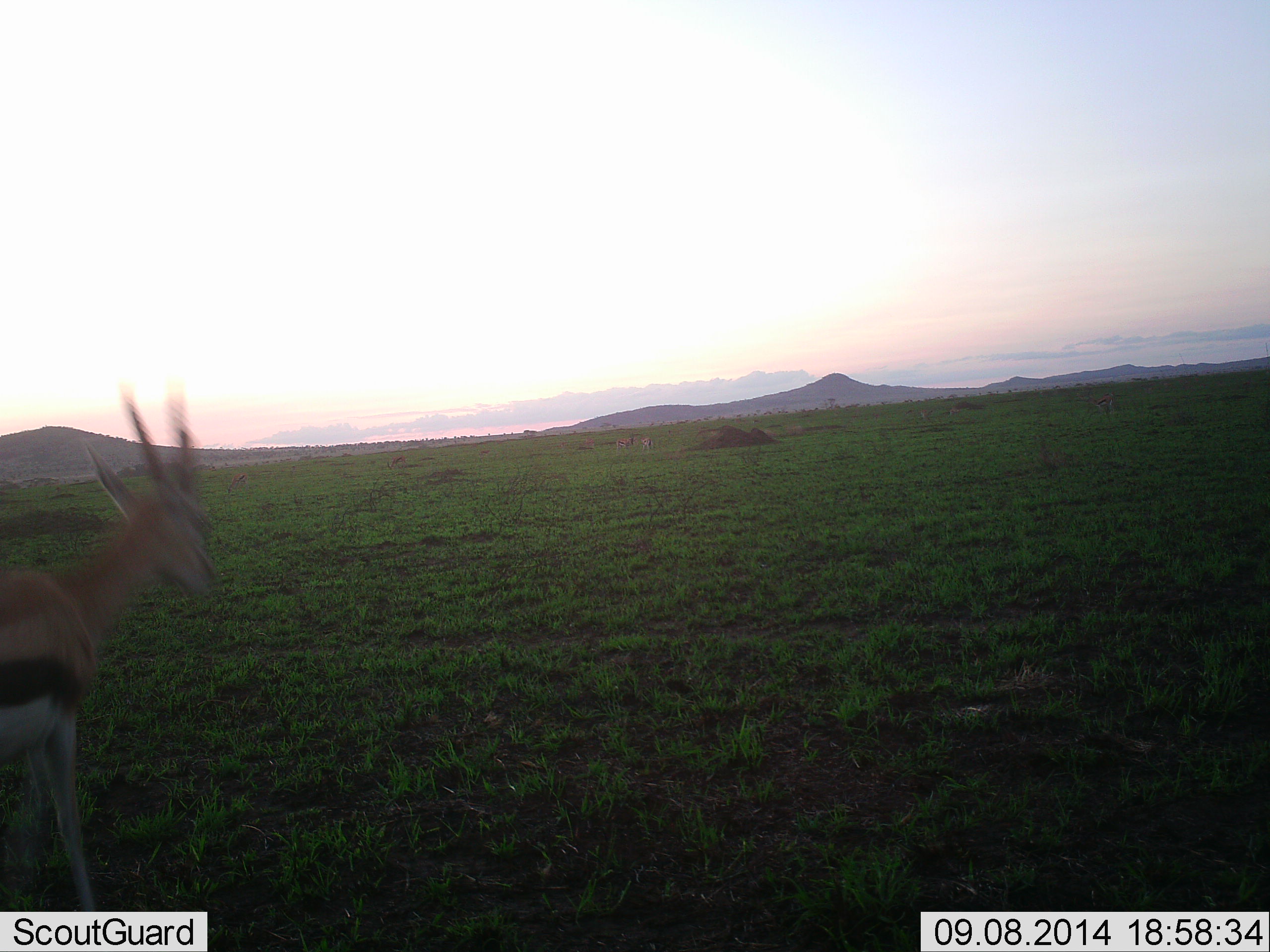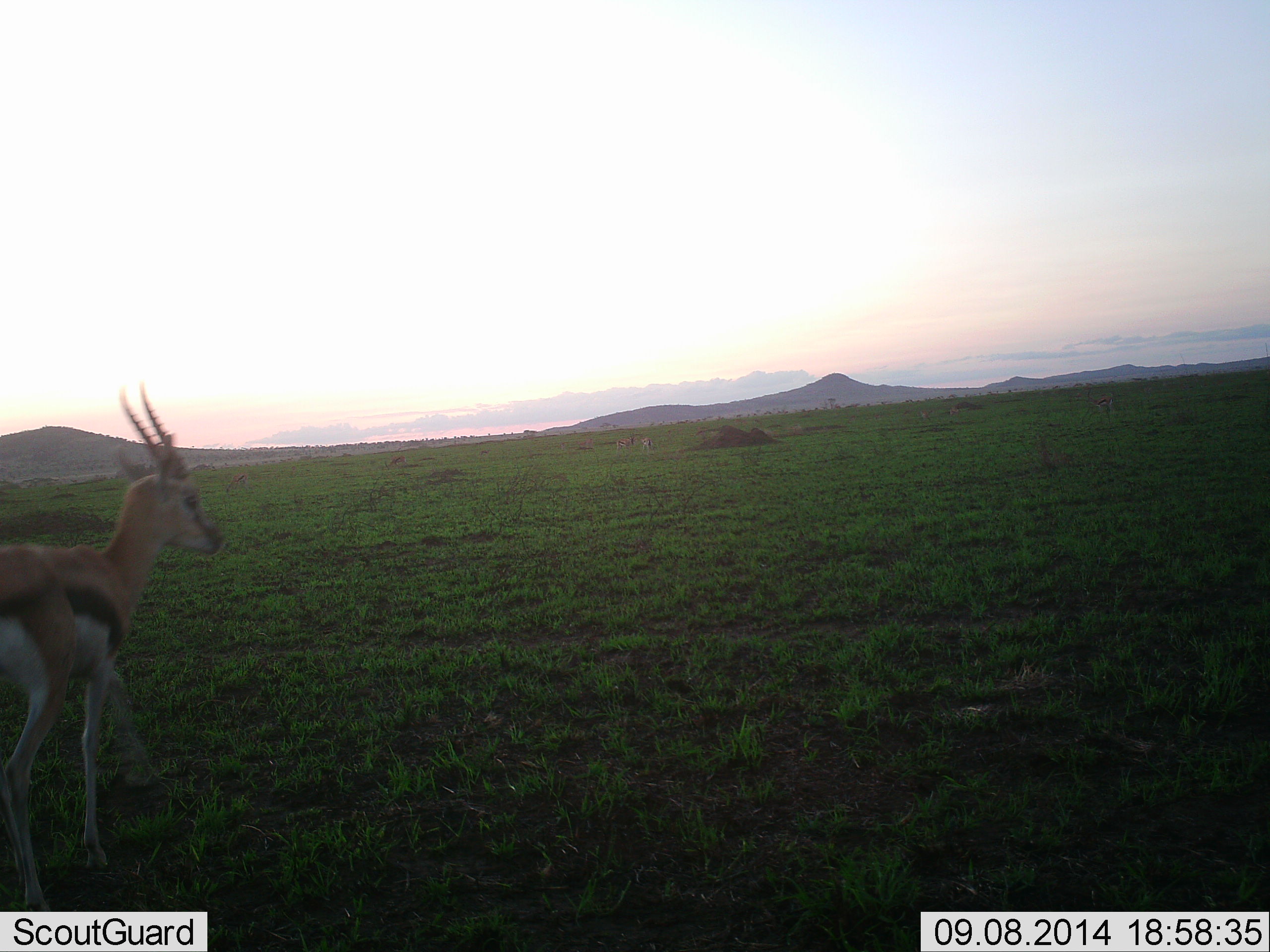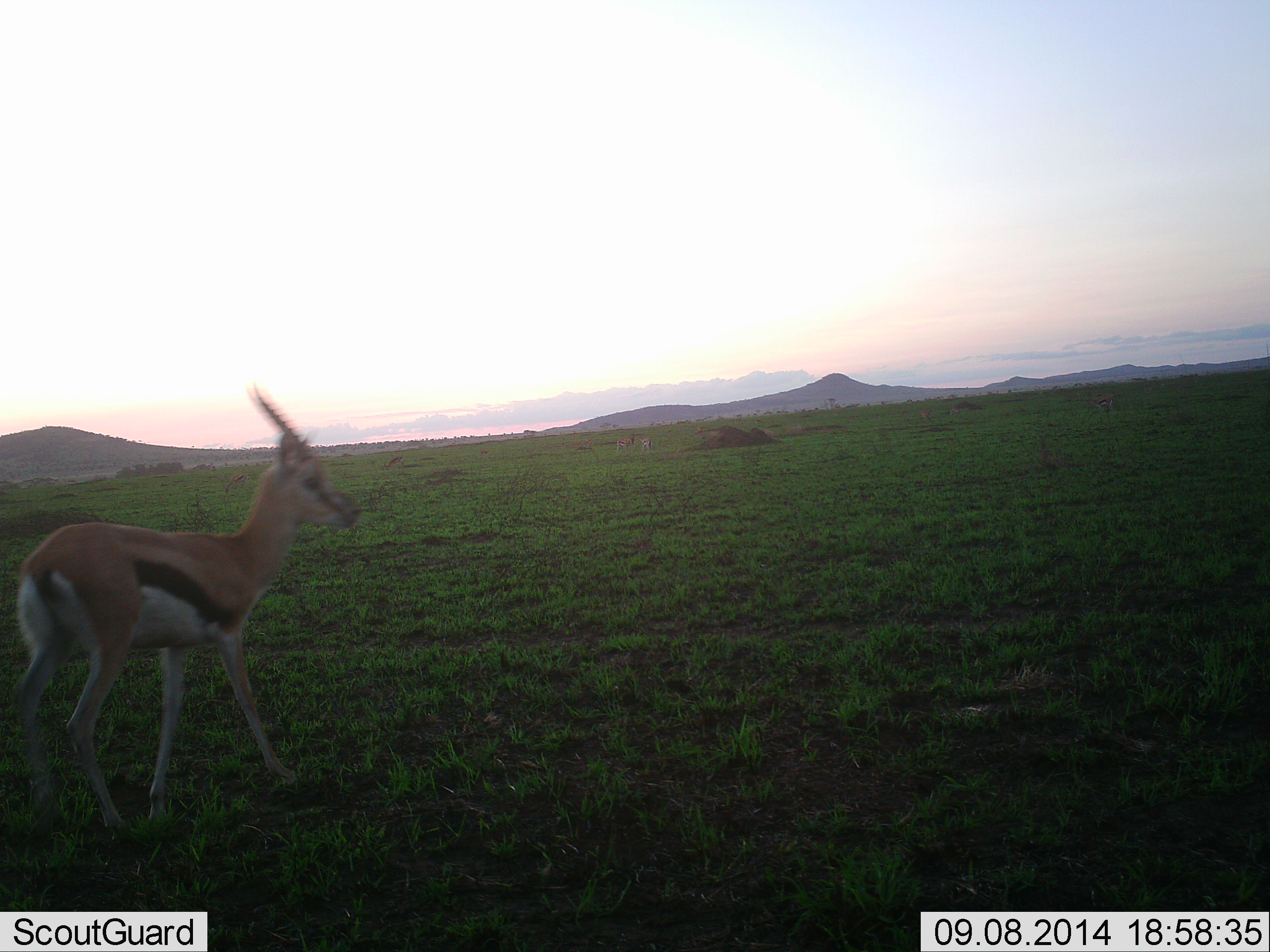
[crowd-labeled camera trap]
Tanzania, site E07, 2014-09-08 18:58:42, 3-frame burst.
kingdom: Animalia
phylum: Chordata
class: Mammalia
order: Artiodactyla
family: Bovidae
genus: Eudorcas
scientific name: Eudorcas thomsonii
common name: thomson's gazelle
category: gazellethomsons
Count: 1.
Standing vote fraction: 20%.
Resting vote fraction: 0%.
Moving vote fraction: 80%.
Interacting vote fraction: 0%.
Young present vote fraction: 0%.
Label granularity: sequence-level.